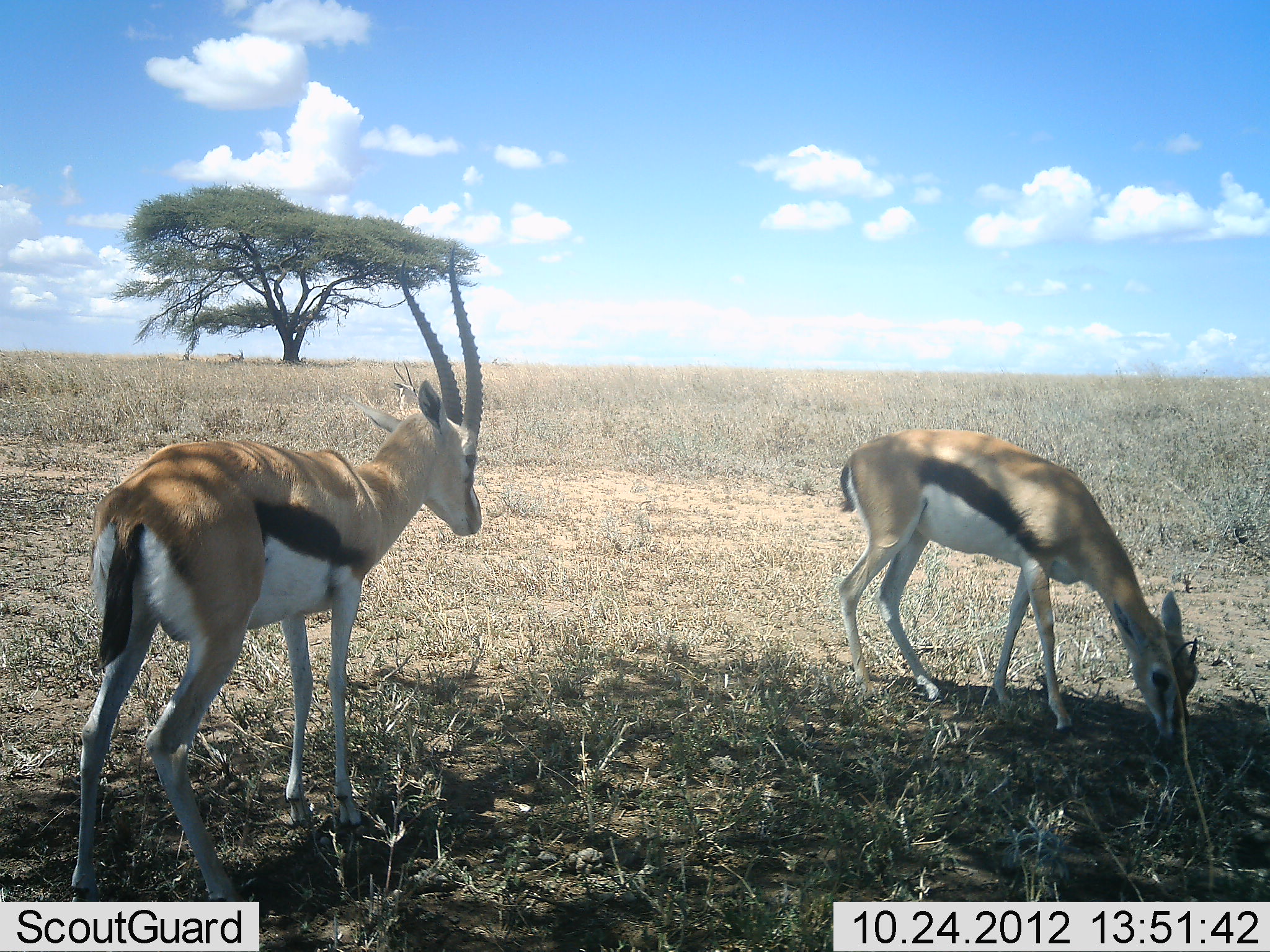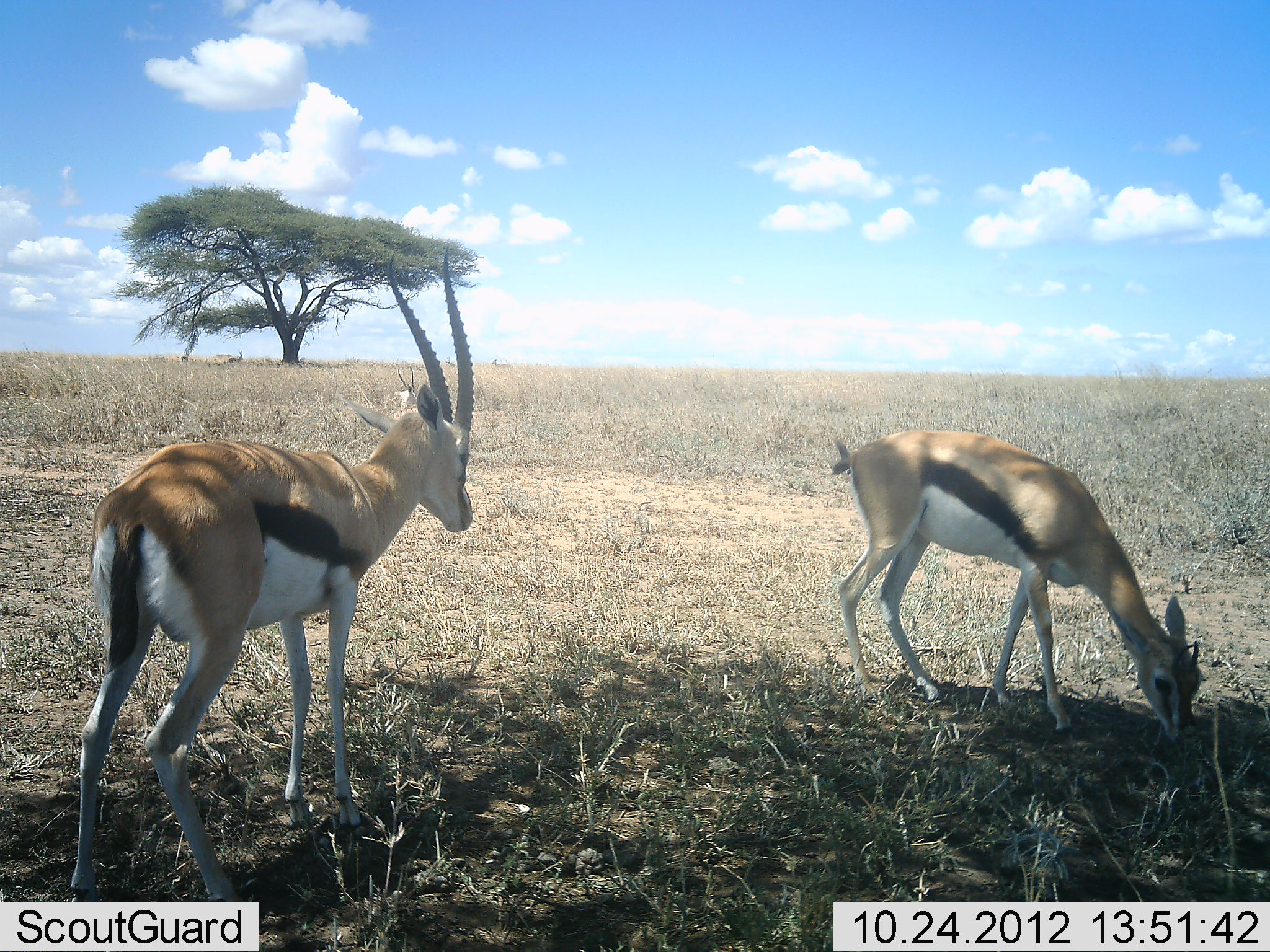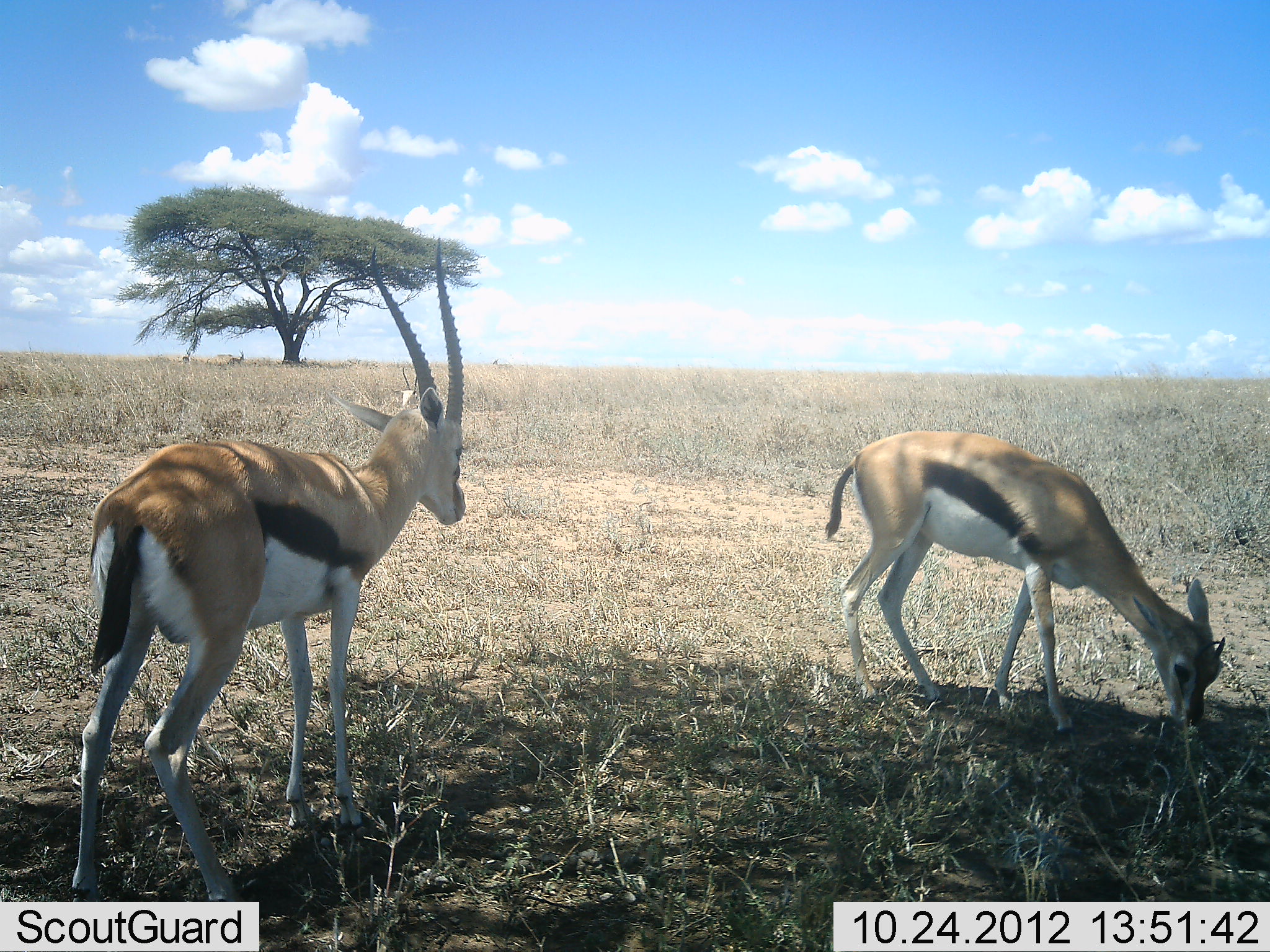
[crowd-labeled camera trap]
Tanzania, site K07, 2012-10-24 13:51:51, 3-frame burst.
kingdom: Animalia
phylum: Chordata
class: Mammalia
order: Artiodactyla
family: Bovidae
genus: Eudorcas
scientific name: Eudorcas thomsonii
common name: thomson's gazelle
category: gazellethomsons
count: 2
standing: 80%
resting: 10%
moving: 20%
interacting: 0%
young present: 0%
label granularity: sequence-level